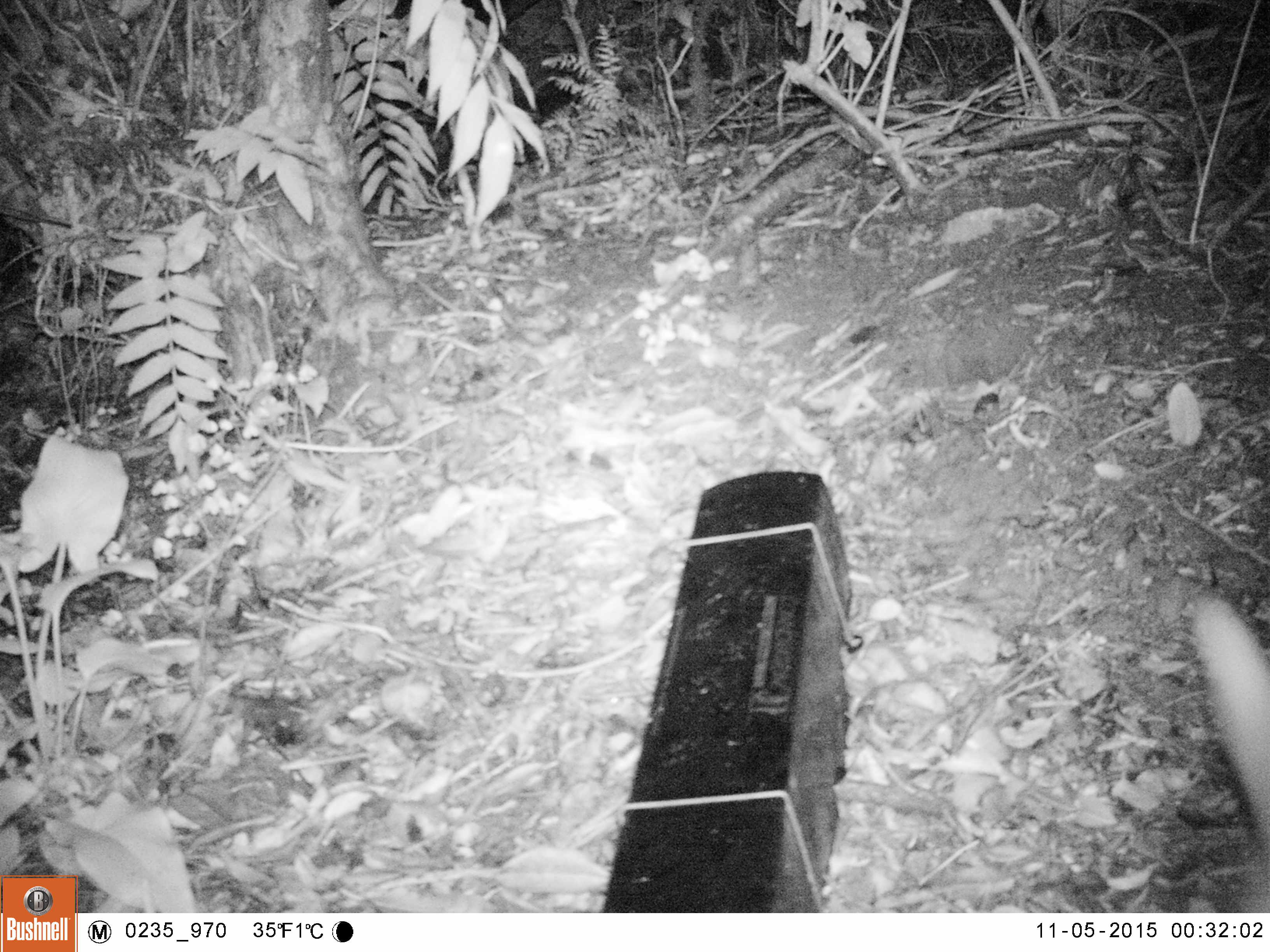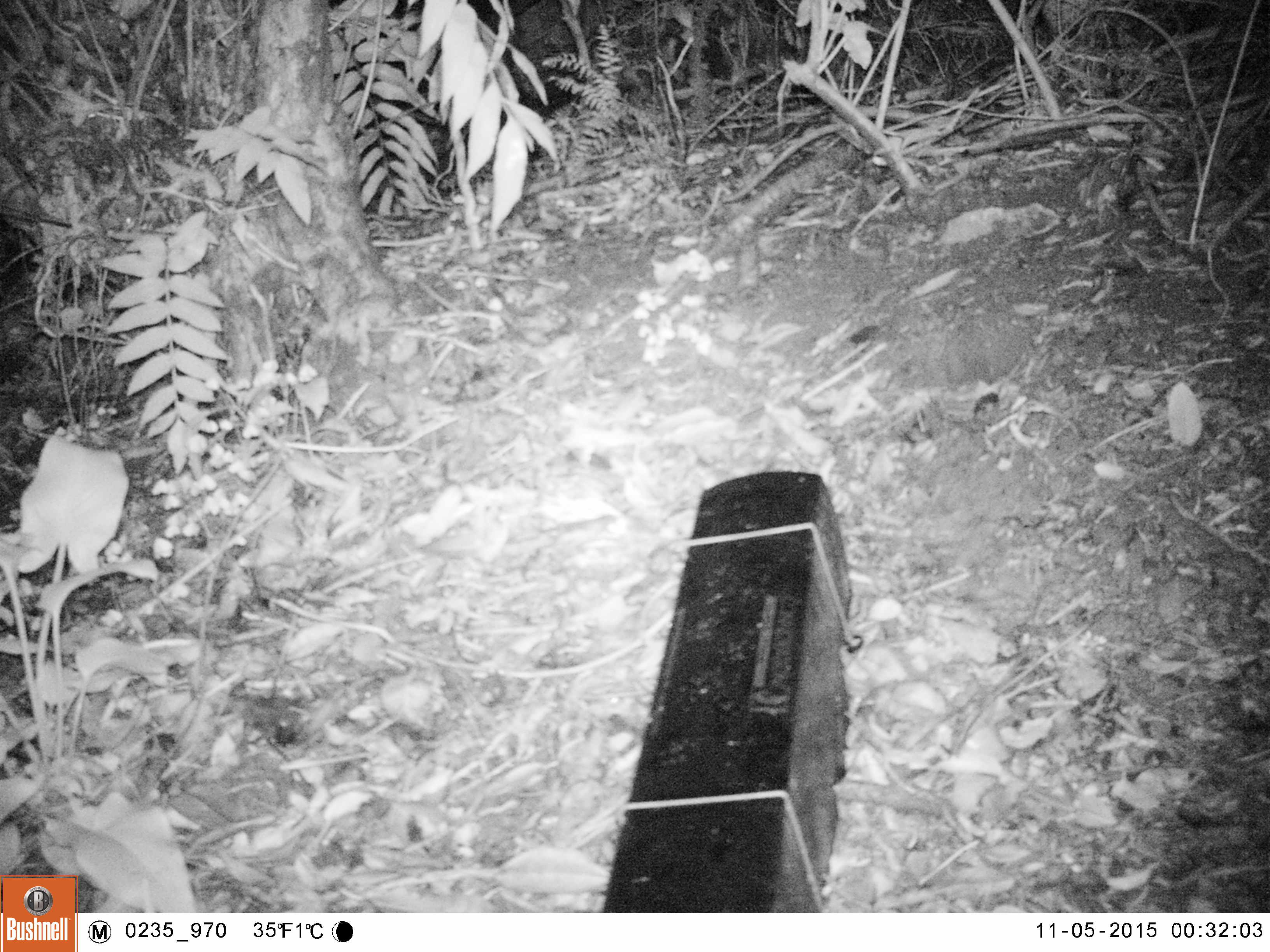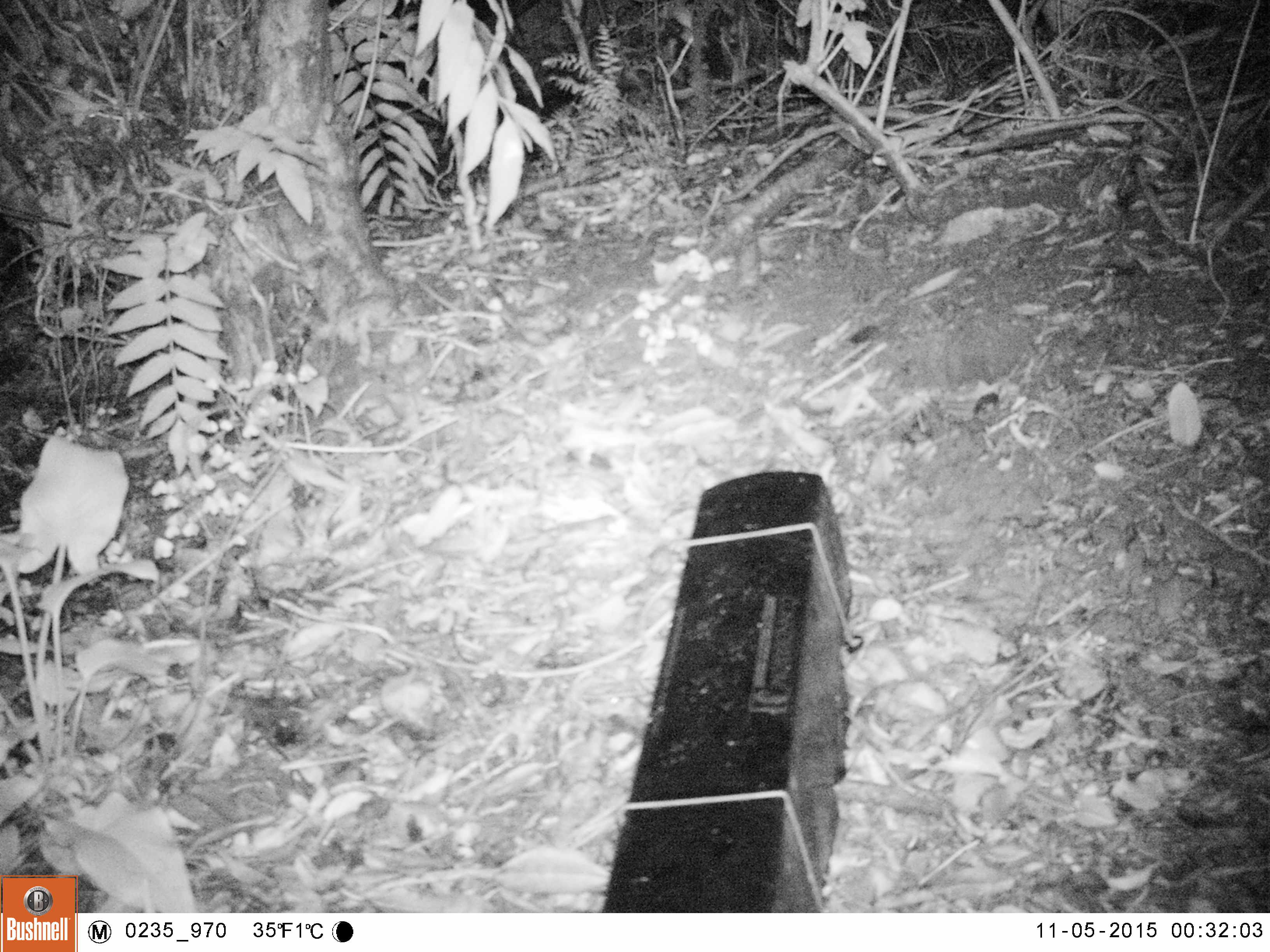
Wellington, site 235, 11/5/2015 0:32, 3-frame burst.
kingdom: Animalia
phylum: Chordata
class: Mammalia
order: Carnivora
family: Felidae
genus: Felis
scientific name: Felis catus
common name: cat